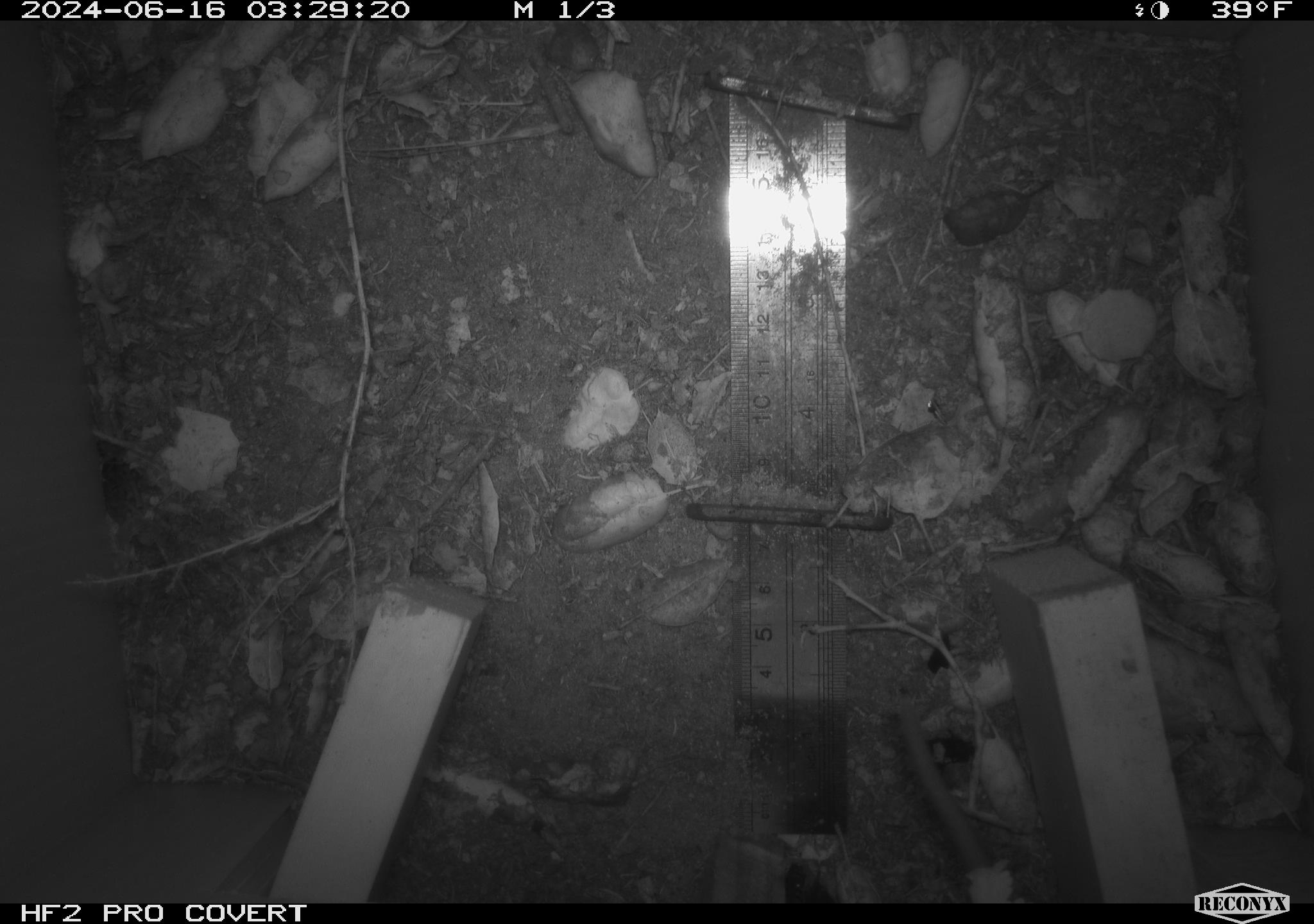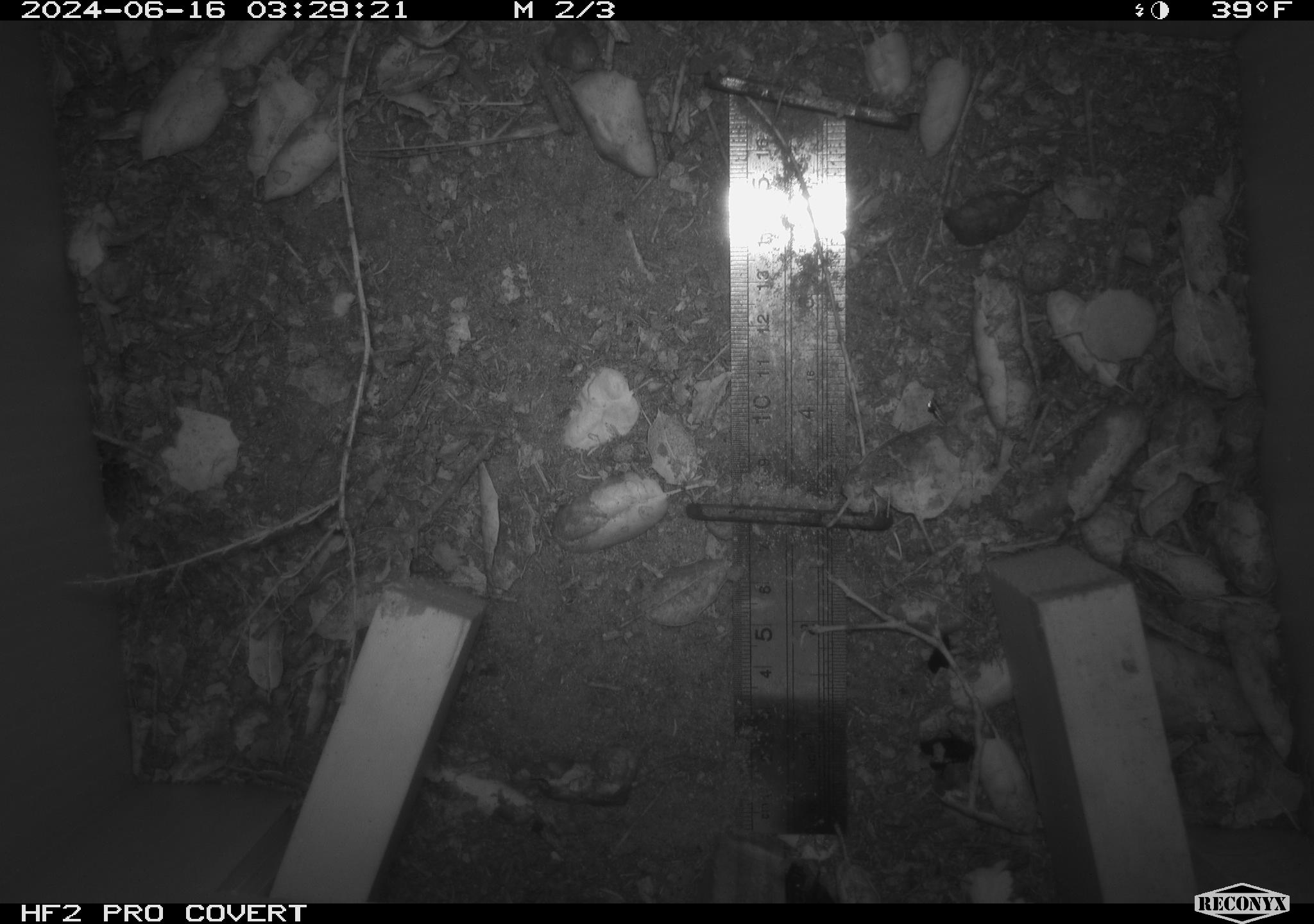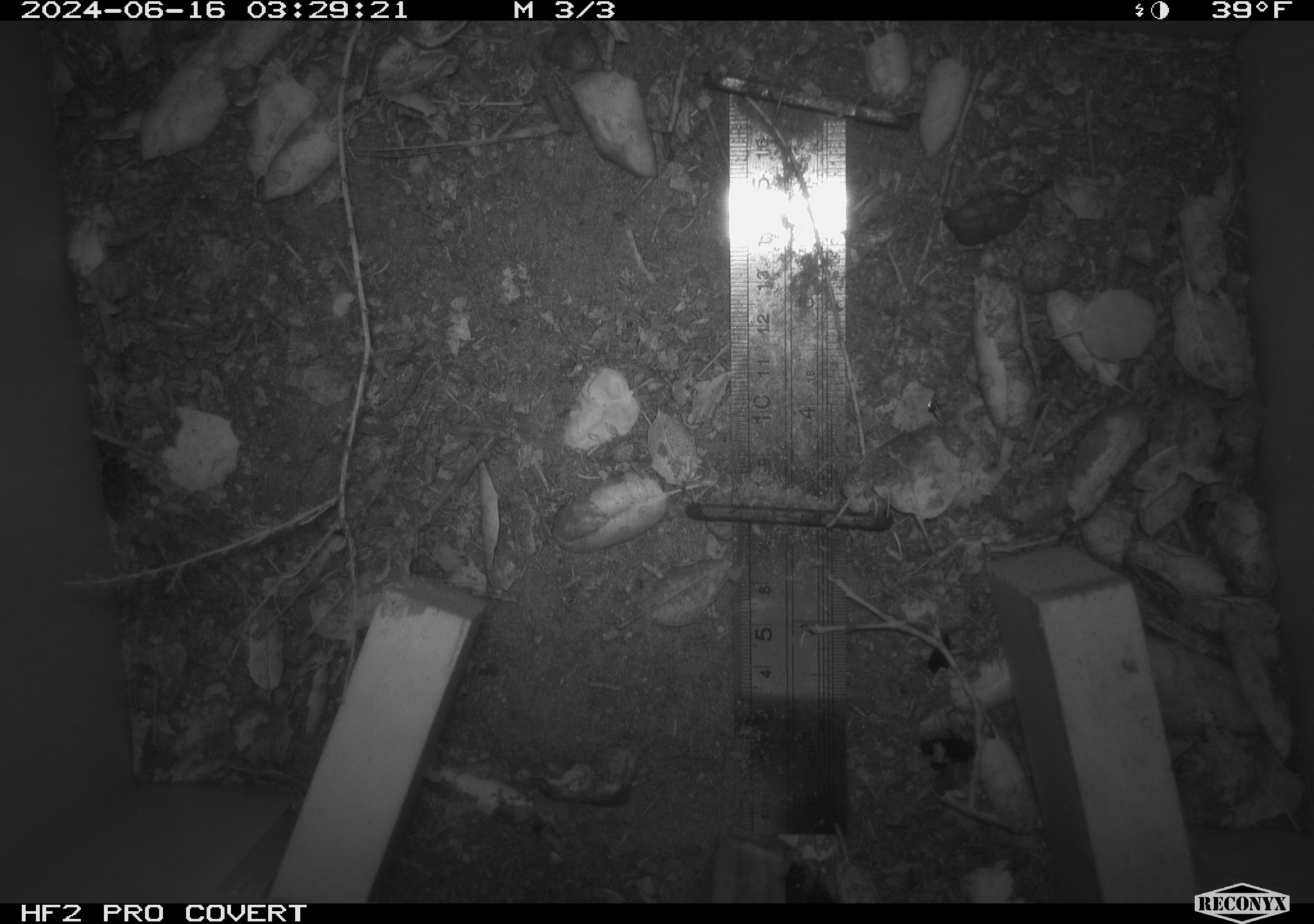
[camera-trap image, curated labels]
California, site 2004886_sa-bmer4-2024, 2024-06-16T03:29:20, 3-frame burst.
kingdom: Animalia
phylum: Chordata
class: Mammalia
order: Rodentia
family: Muridae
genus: Rattus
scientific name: Rattus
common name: rat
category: rattus species